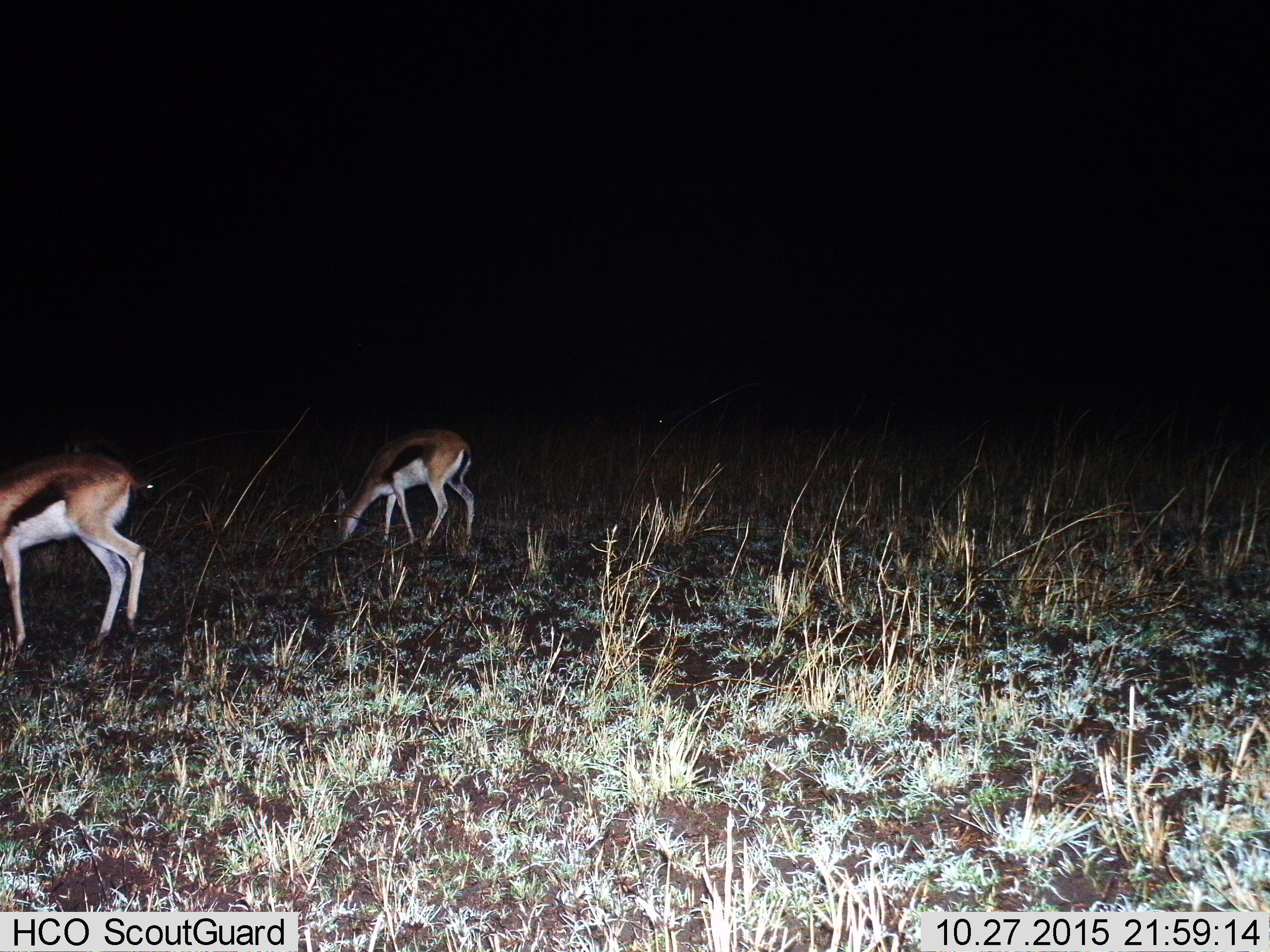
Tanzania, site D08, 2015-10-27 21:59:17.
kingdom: Animalia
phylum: Chordata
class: Mammalia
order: Artiodactyla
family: Bovidae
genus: Eudorcas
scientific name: Eudorcas thomsonii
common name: thomson's gazelle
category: gazellethomsons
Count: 2.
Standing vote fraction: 21%.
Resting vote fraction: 0%.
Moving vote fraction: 14%.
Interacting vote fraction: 0%.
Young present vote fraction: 7%.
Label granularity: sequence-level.